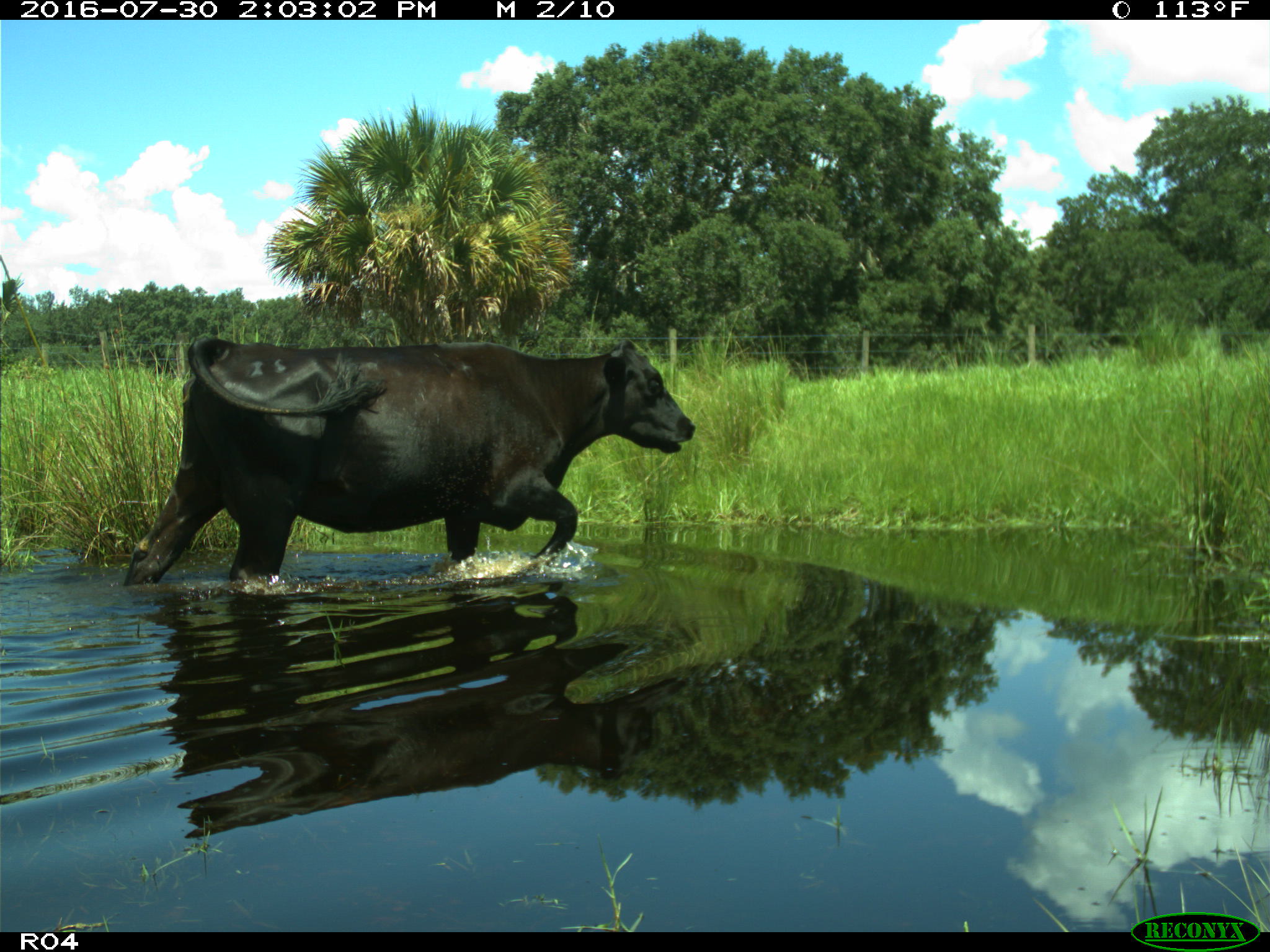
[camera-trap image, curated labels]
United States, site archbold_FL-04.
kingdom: Animalia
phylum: Chordata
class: Mammalia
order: Artiodactyla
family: Bovidae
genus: Bos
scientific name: Bos taurus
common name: domestic cow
Bos taurus (domestic cow).